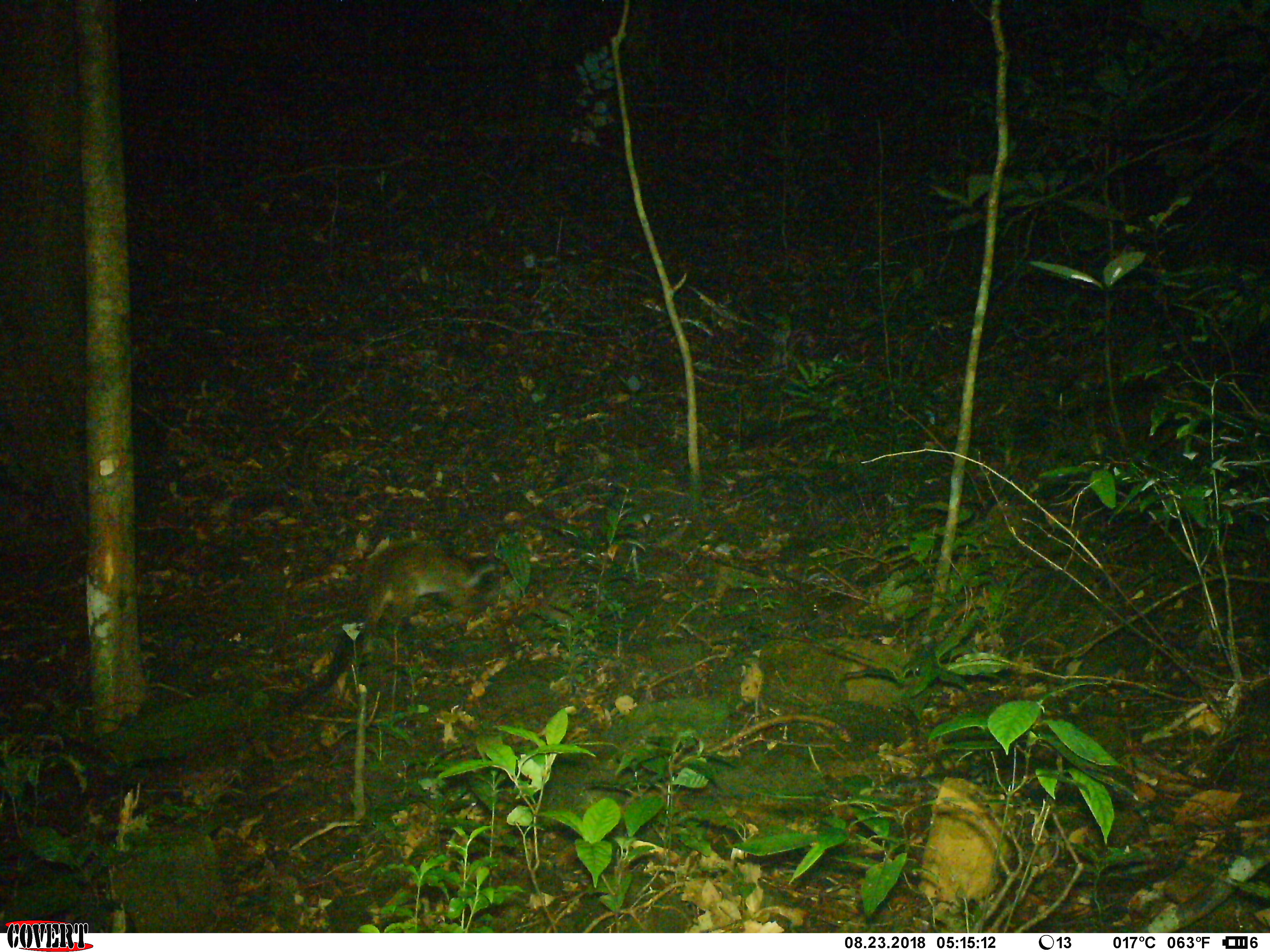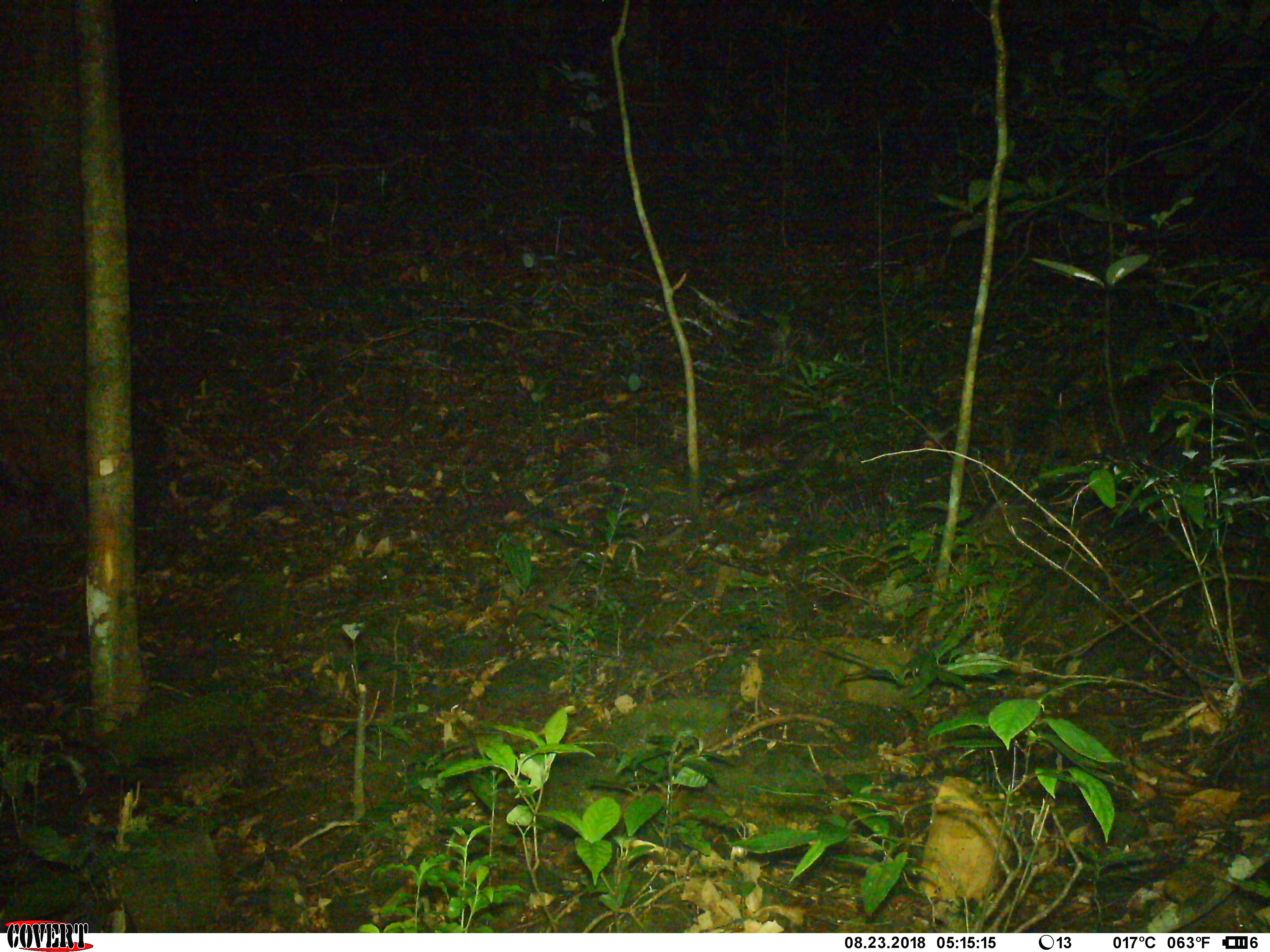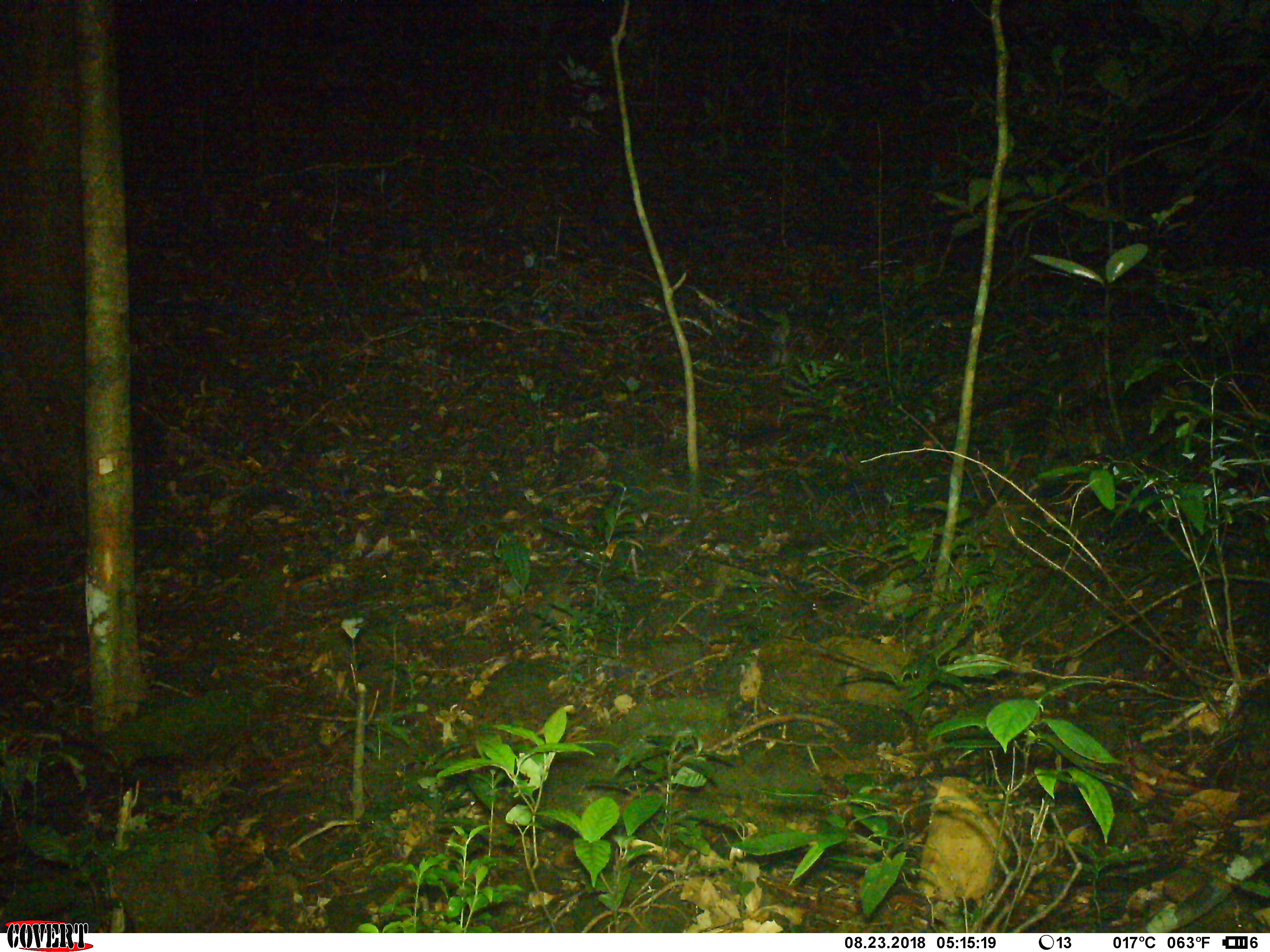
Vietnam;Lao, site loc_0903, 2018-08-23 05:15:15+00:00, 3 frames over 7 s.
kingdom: Animalia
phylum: Chordata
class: Mammalia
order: Carnivora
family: Viverridae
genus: Paguma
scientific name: Paguma larvata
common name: masked palm civet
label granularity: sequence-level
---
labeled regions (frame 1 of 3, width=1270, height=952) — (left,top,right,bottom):
masked palm civet: (285,537,495,713)